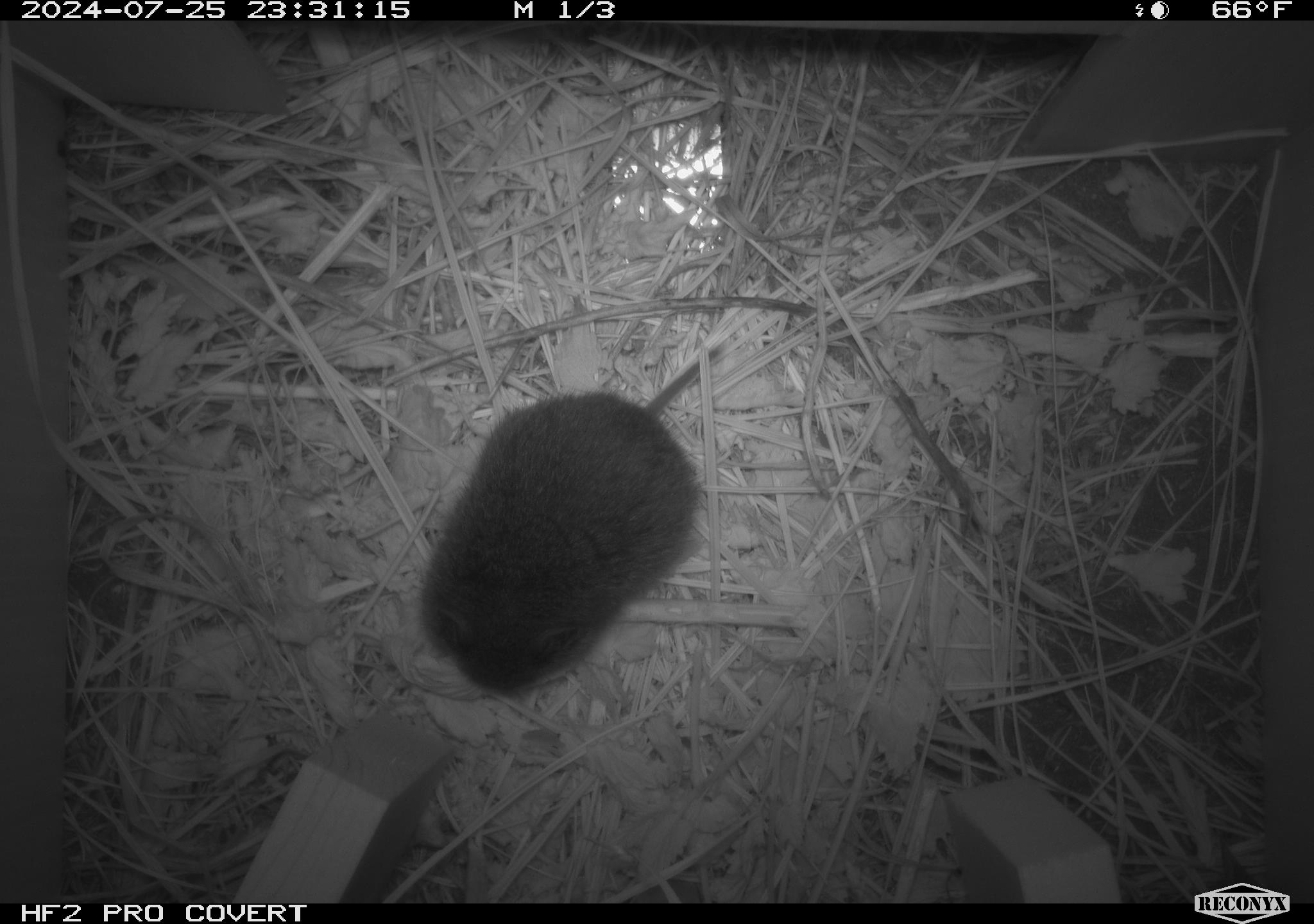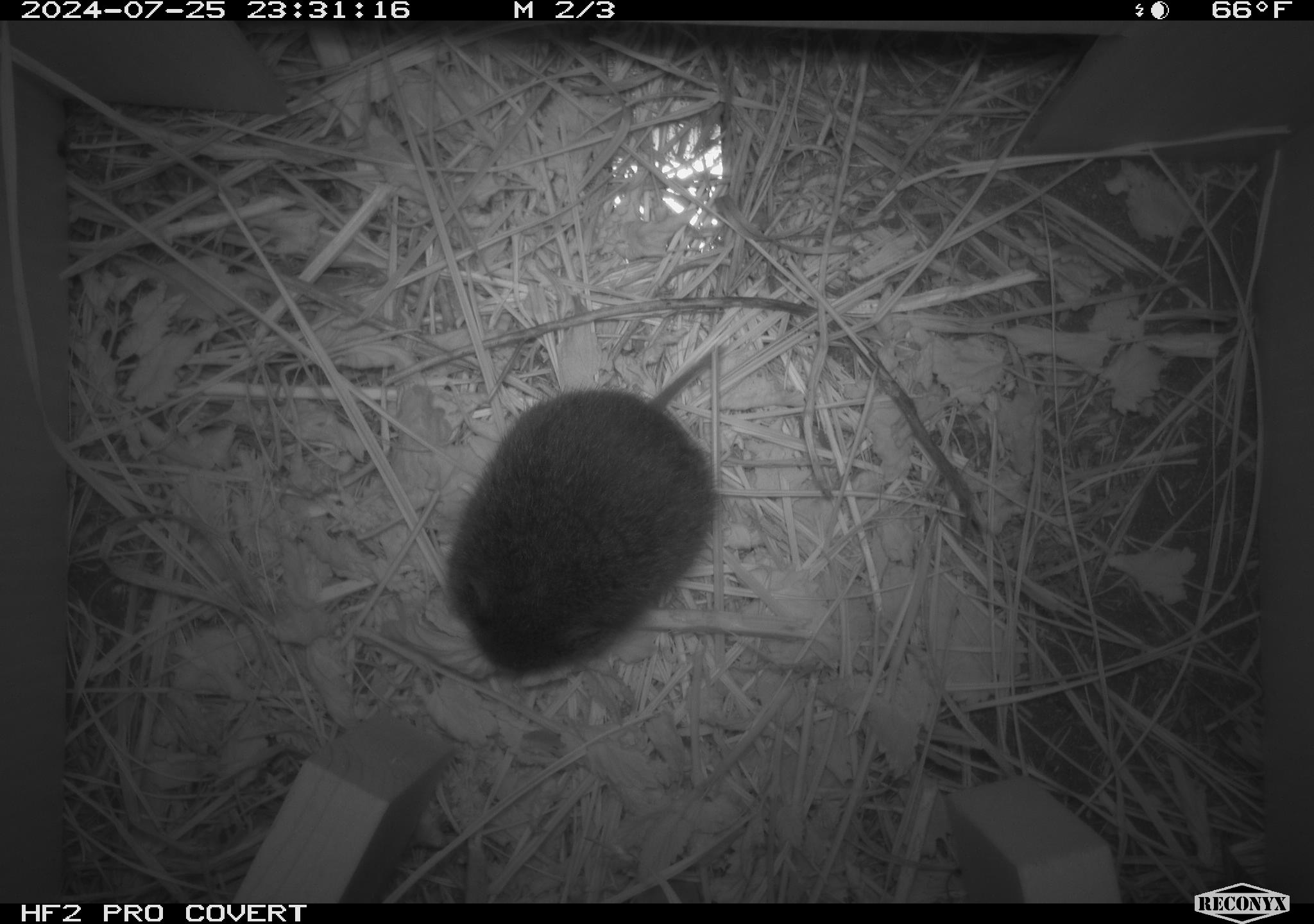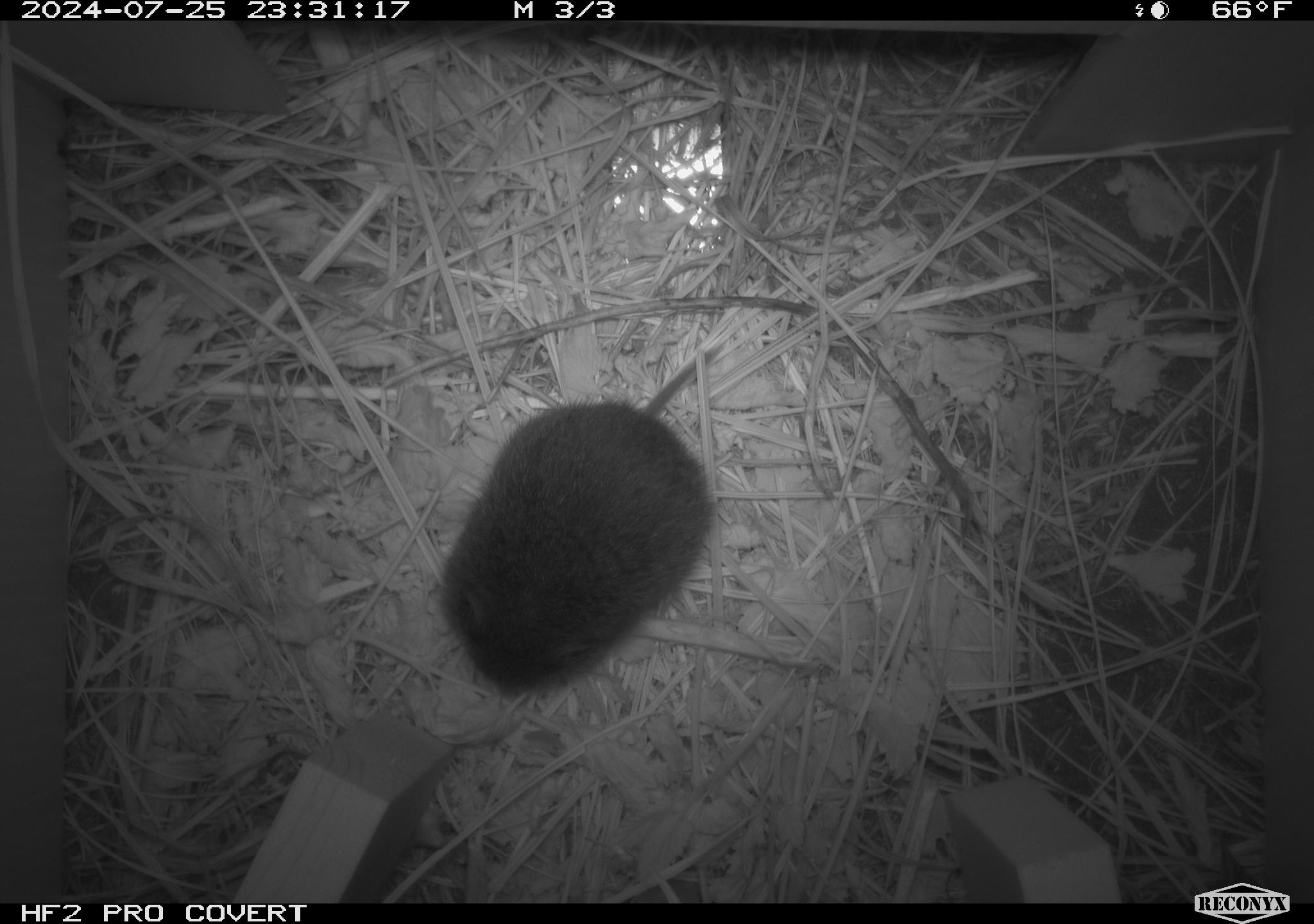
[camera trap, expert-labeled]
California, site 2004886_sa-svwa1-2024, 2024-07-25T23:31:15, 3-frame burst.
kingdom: Animalia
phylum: Chordata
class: Mammalia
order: Rodentia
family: Cricetidae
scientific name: Arvicolinae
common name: voles, lemmings, and muskrats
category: arvicolinae subfamily